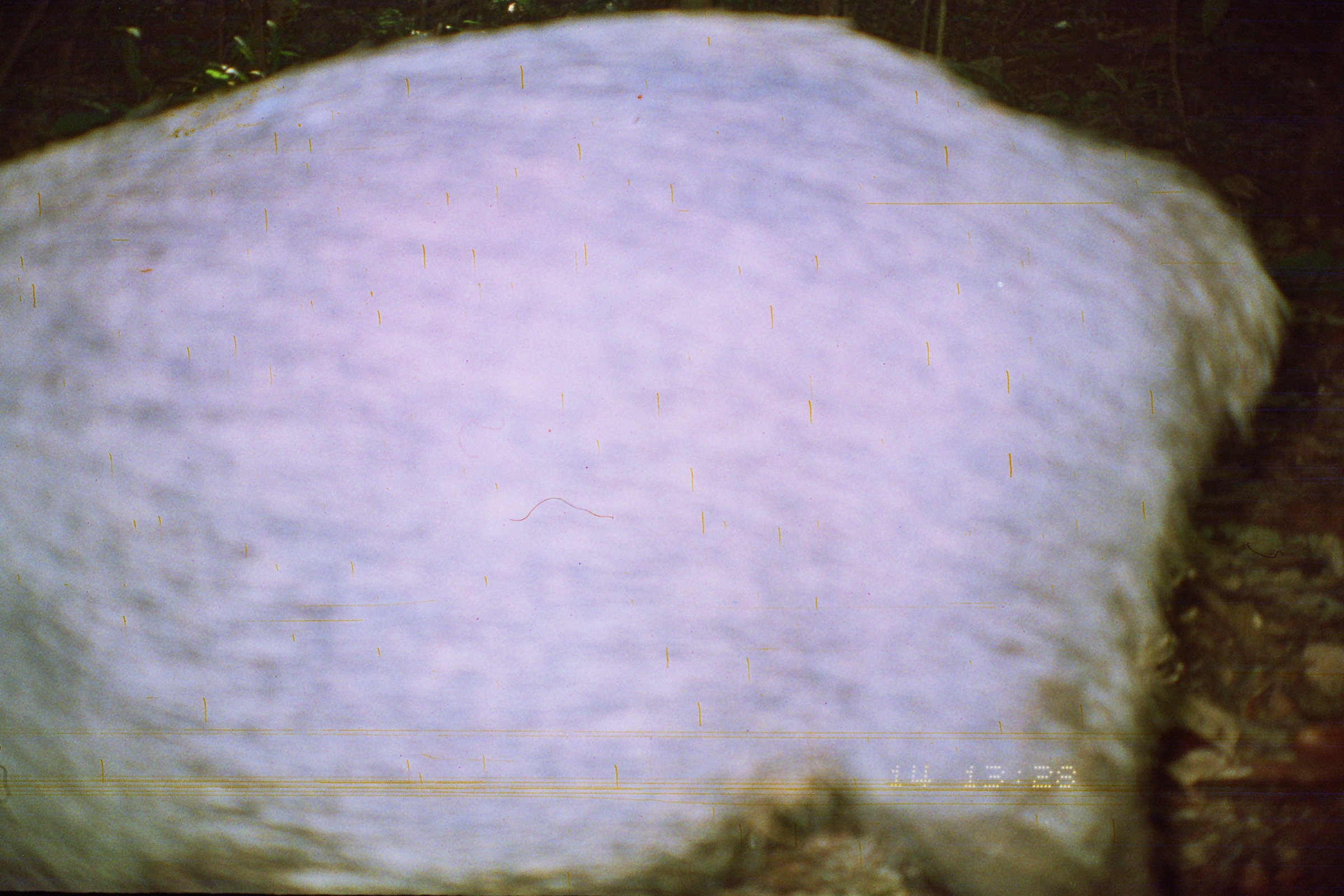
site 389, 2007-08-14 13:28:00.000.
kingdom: Animalia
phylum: Chordata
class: Mammalia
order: Artiodactyla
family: Tayassuidae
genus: Tayassu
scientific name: Tayassu pecari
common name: white-lipped peccary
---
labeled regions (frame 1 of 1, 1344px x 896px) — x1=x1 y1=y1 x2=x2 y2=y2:
tayassu pecari: x1=0 y1=4 x2=1289 y2=892